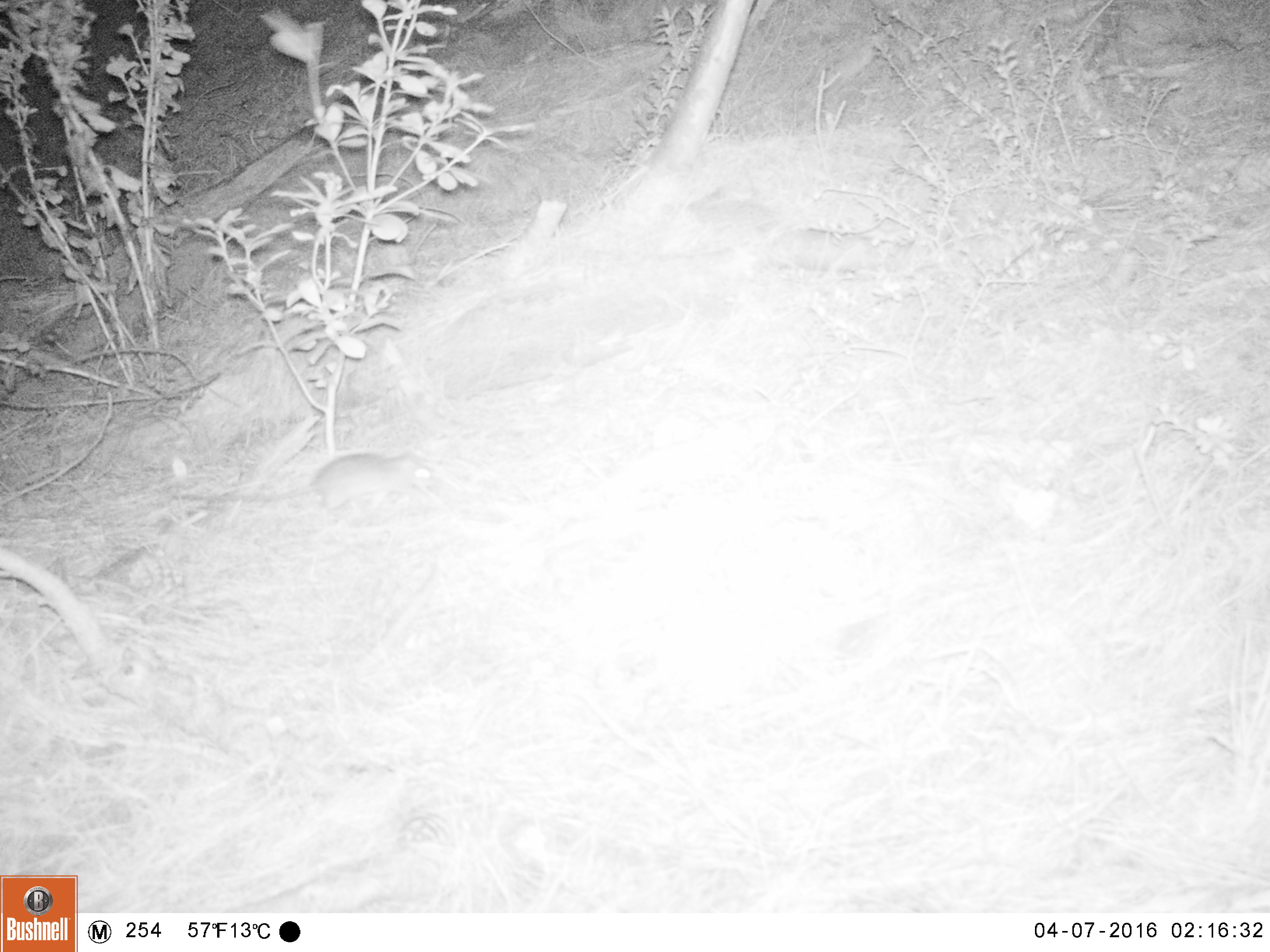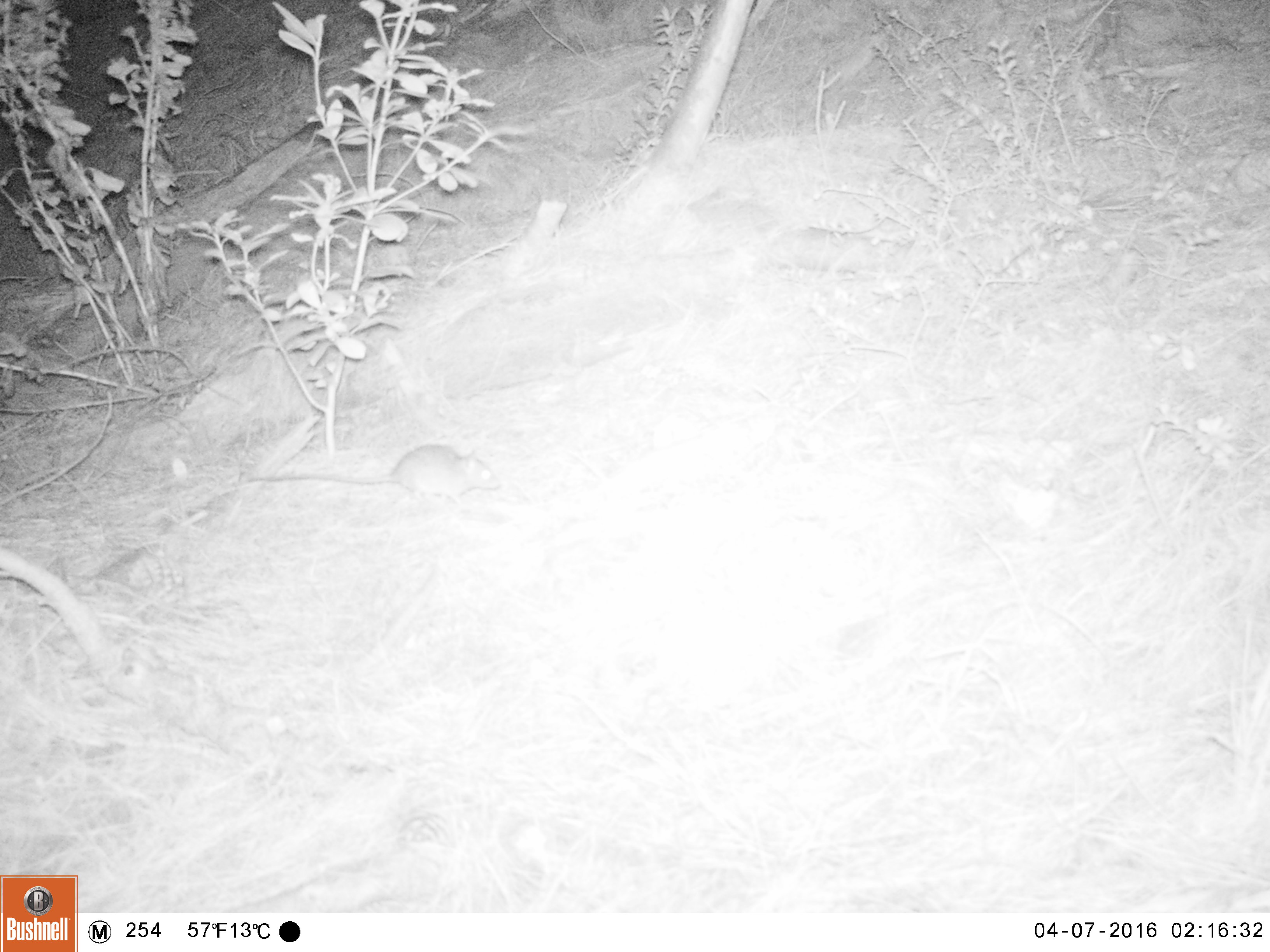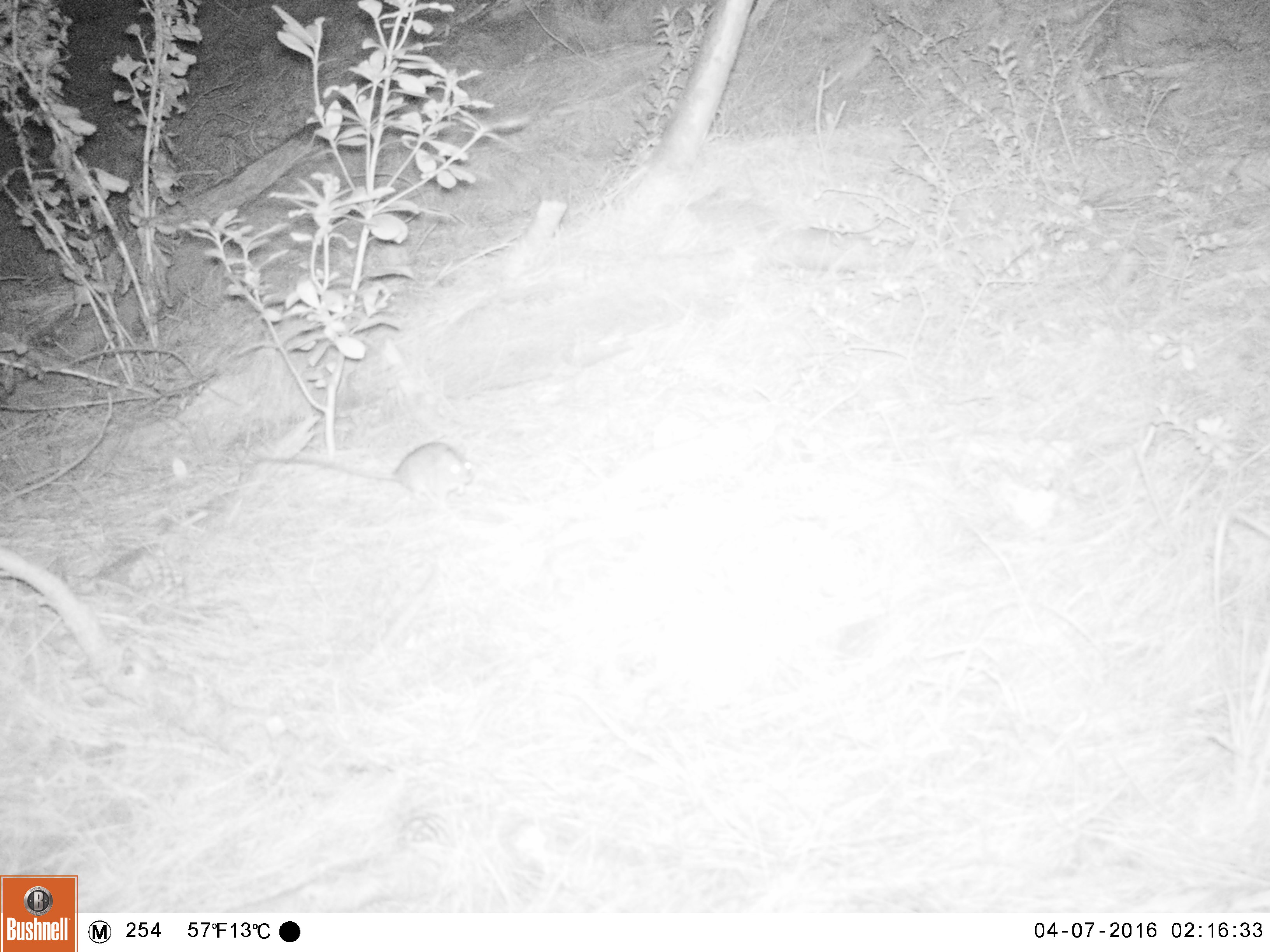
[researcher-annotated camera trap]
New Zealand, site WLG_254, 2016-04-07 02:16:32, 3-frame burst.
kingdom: Animalia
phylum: Chordata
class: Mammalia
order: Rodentia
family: Muridae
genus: Rattus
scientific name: Rattus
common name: rat